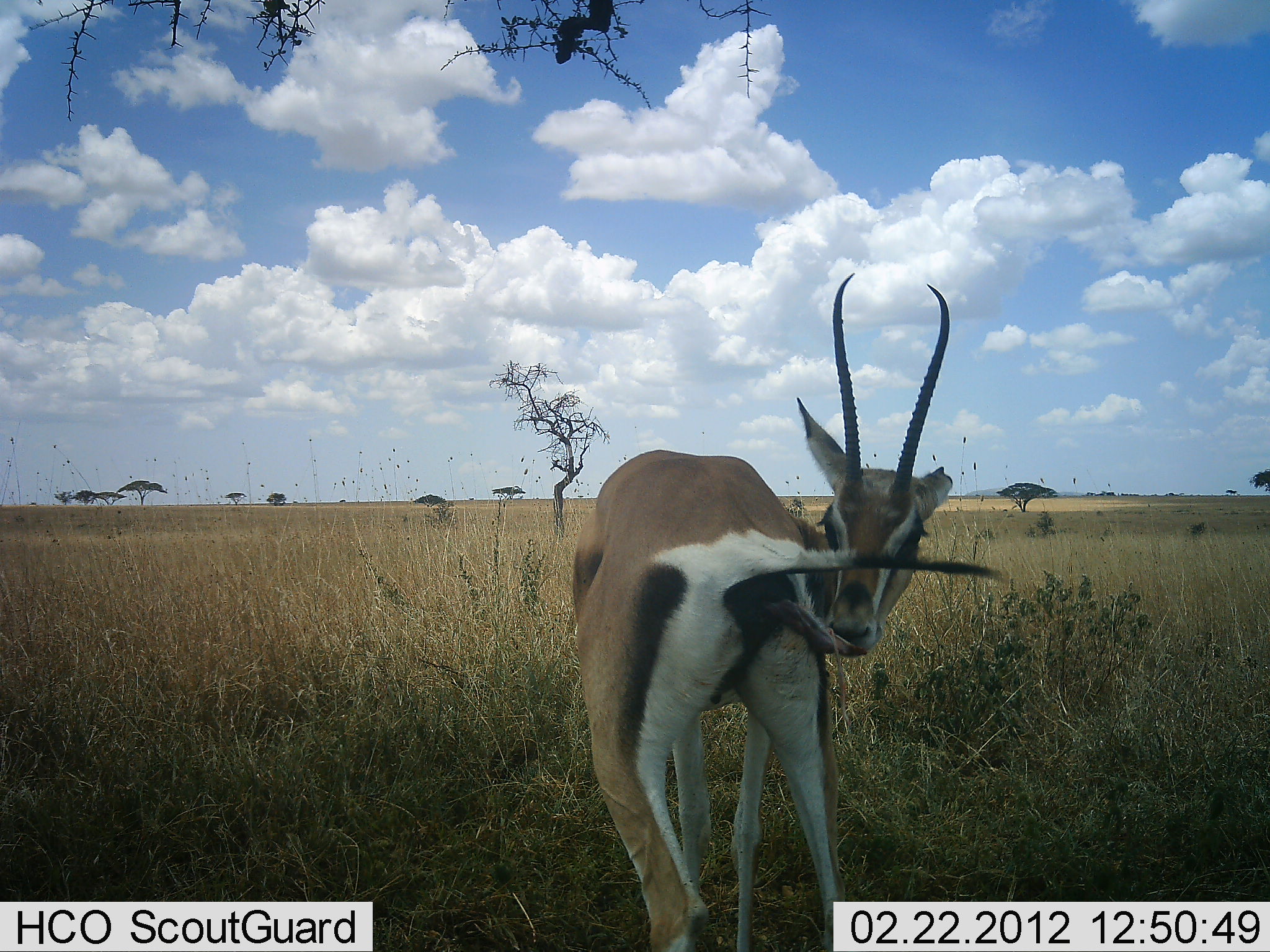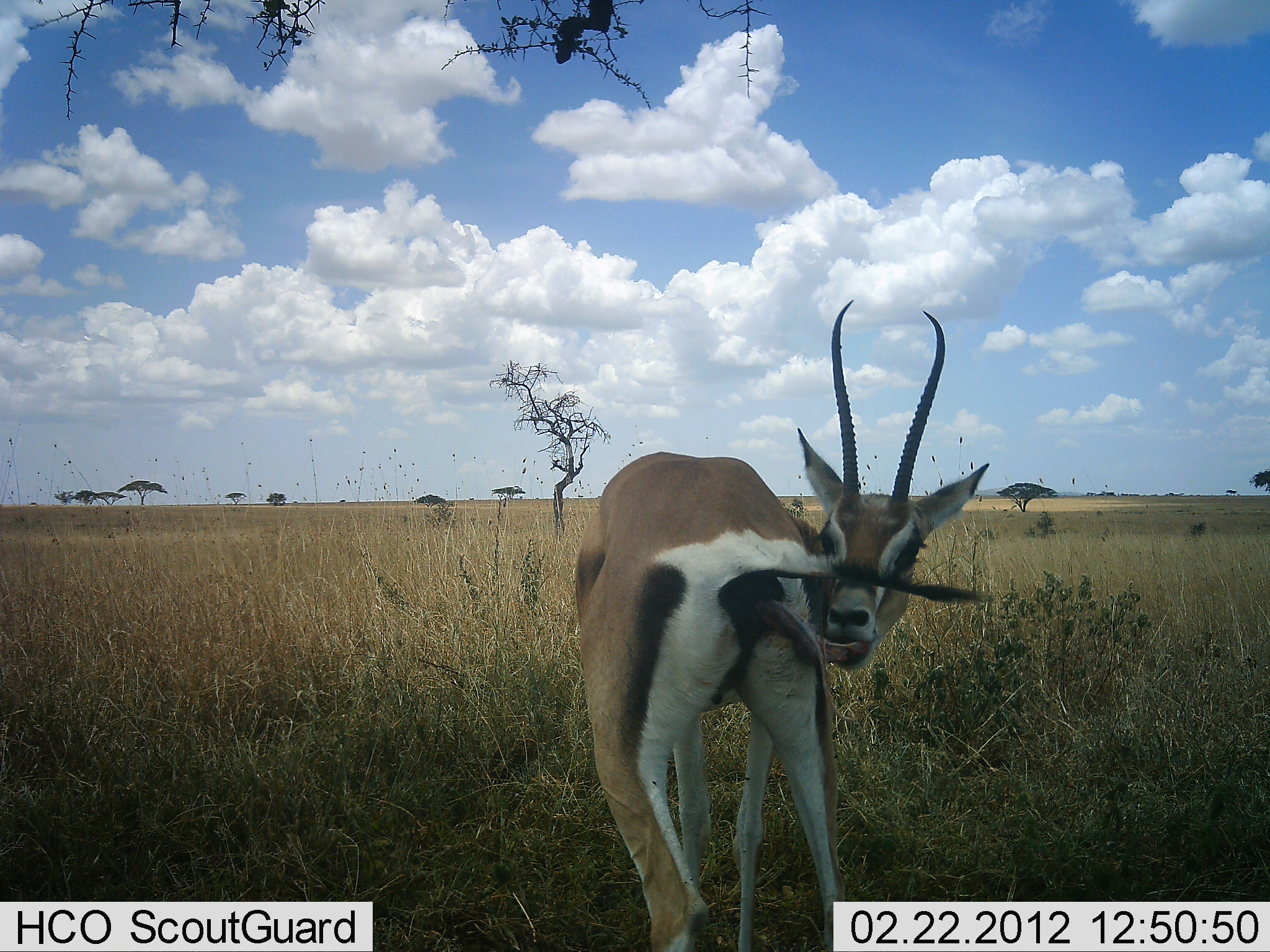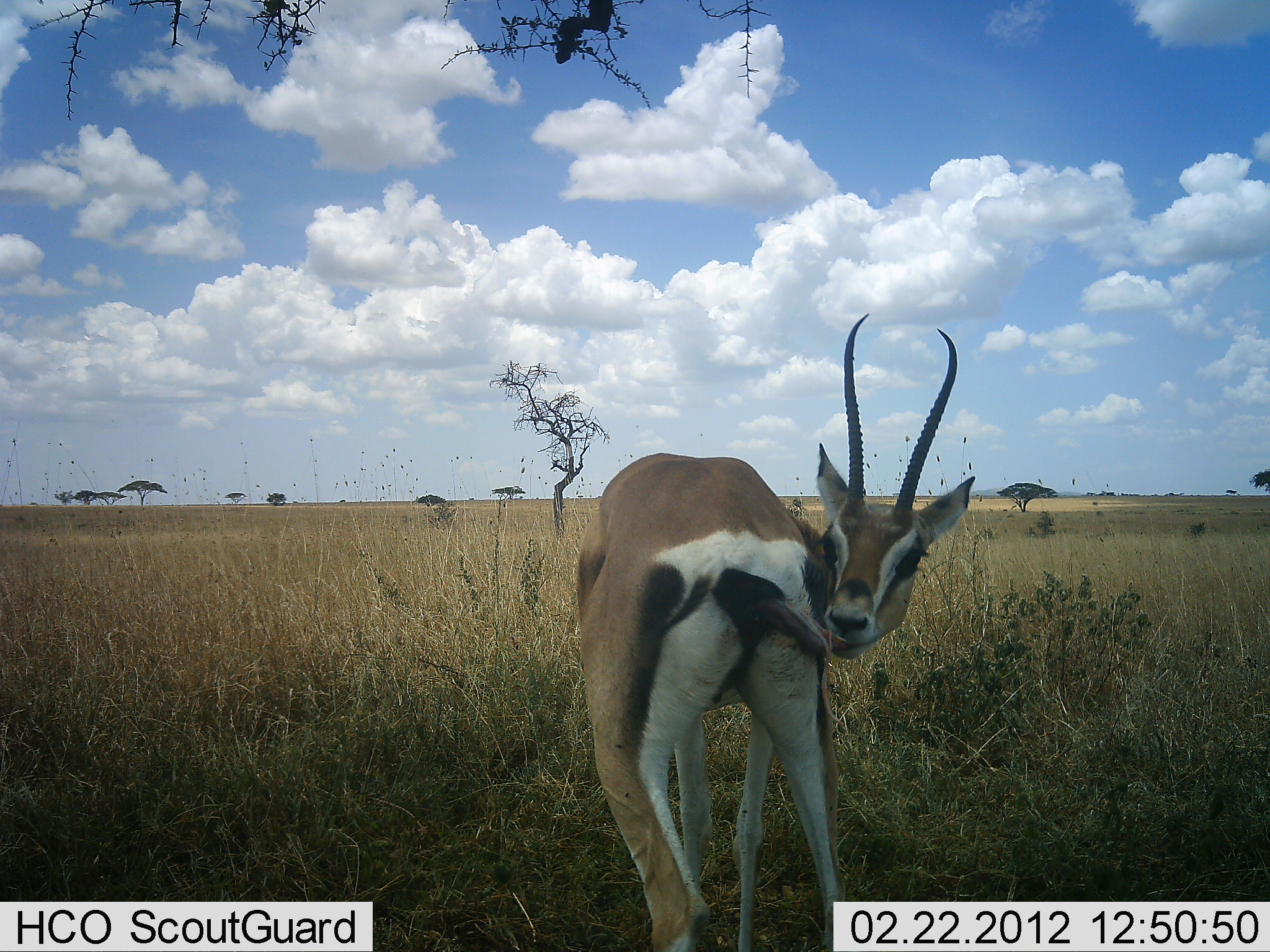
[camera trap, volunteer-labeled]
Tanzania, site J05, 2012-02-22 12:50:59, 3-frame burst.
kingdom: Animalia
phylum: Chordata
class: Mammalia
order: Artiodactyla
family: Bovidae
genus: Nanger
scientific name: Nanger granti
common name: grant's gazelle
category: gazellegrants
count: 1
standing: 91%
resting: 5%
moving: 5%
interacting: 18%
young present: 5%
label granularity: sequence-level